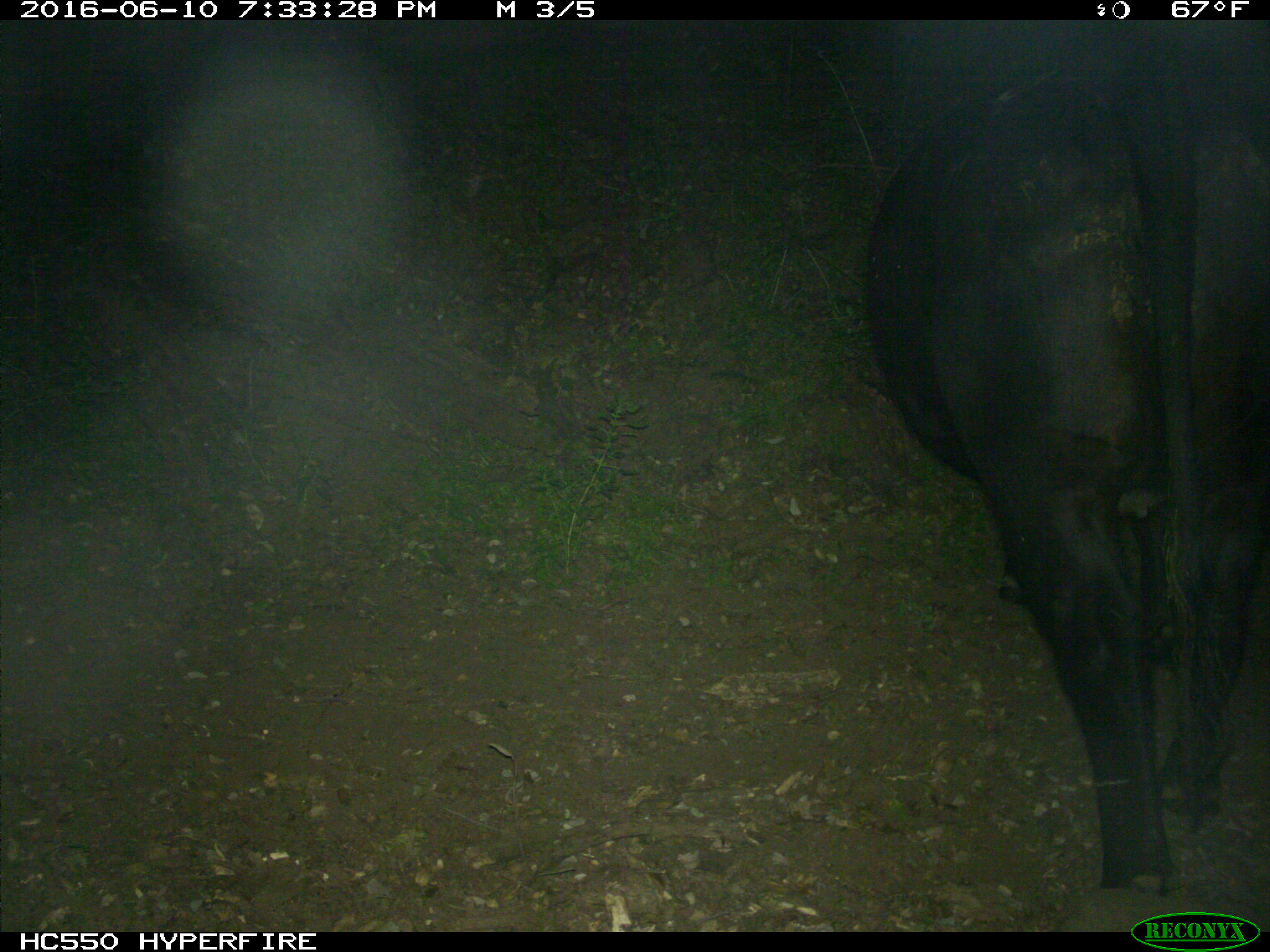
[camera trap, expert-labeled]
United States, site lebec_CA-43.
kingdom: Animalia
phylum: Chordata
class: Mammalia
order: Artiodactyla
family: Bovidae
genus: Bos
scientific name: Bos taurus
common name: domestic cow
Bos taurus (domestic cow).